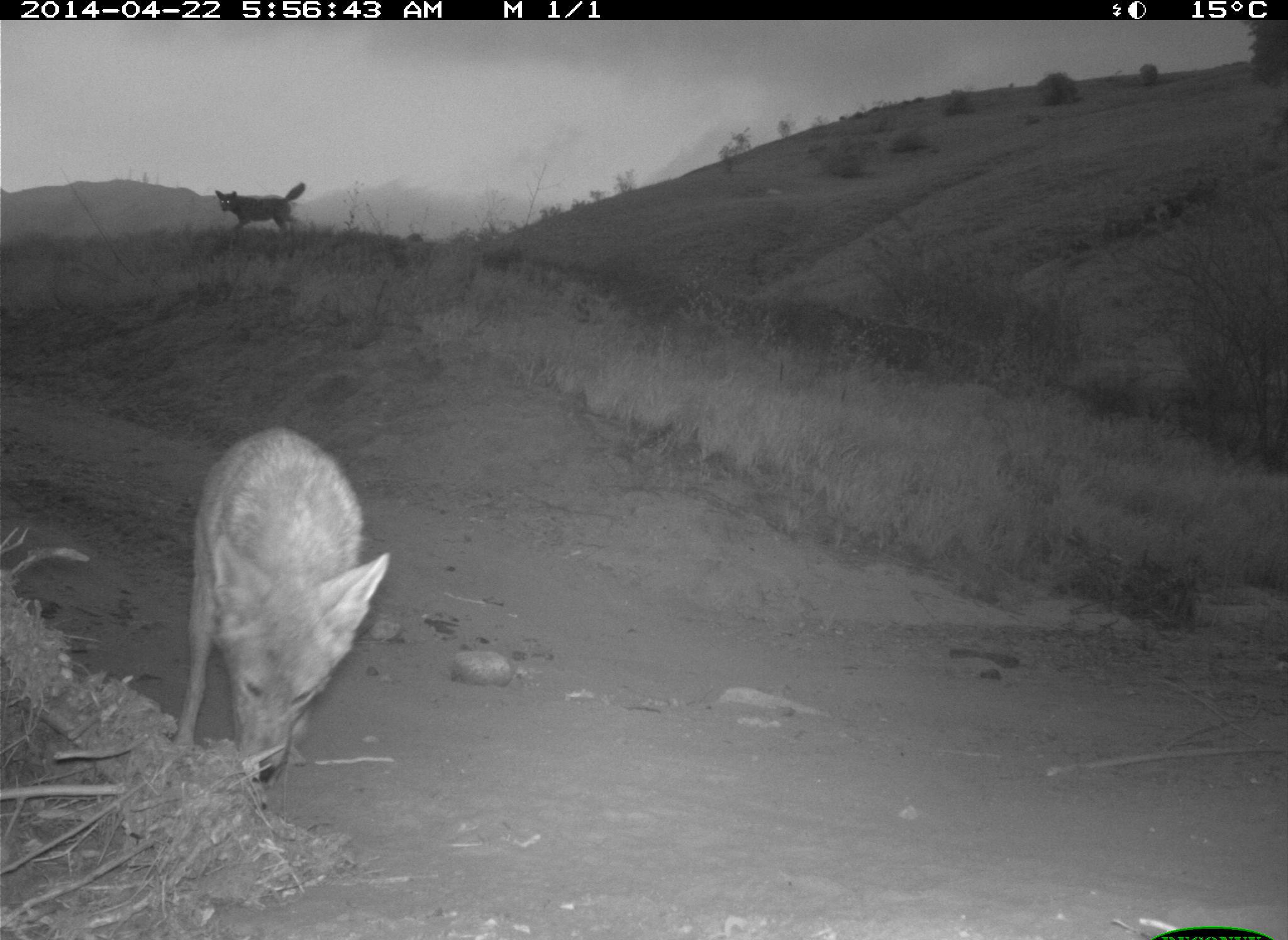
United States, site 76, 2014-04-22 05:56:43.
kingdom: Animalia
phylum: Chordata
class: Mammalia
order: Carnivora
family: Canidae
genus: Canis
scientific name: Canis latrans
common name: coyote